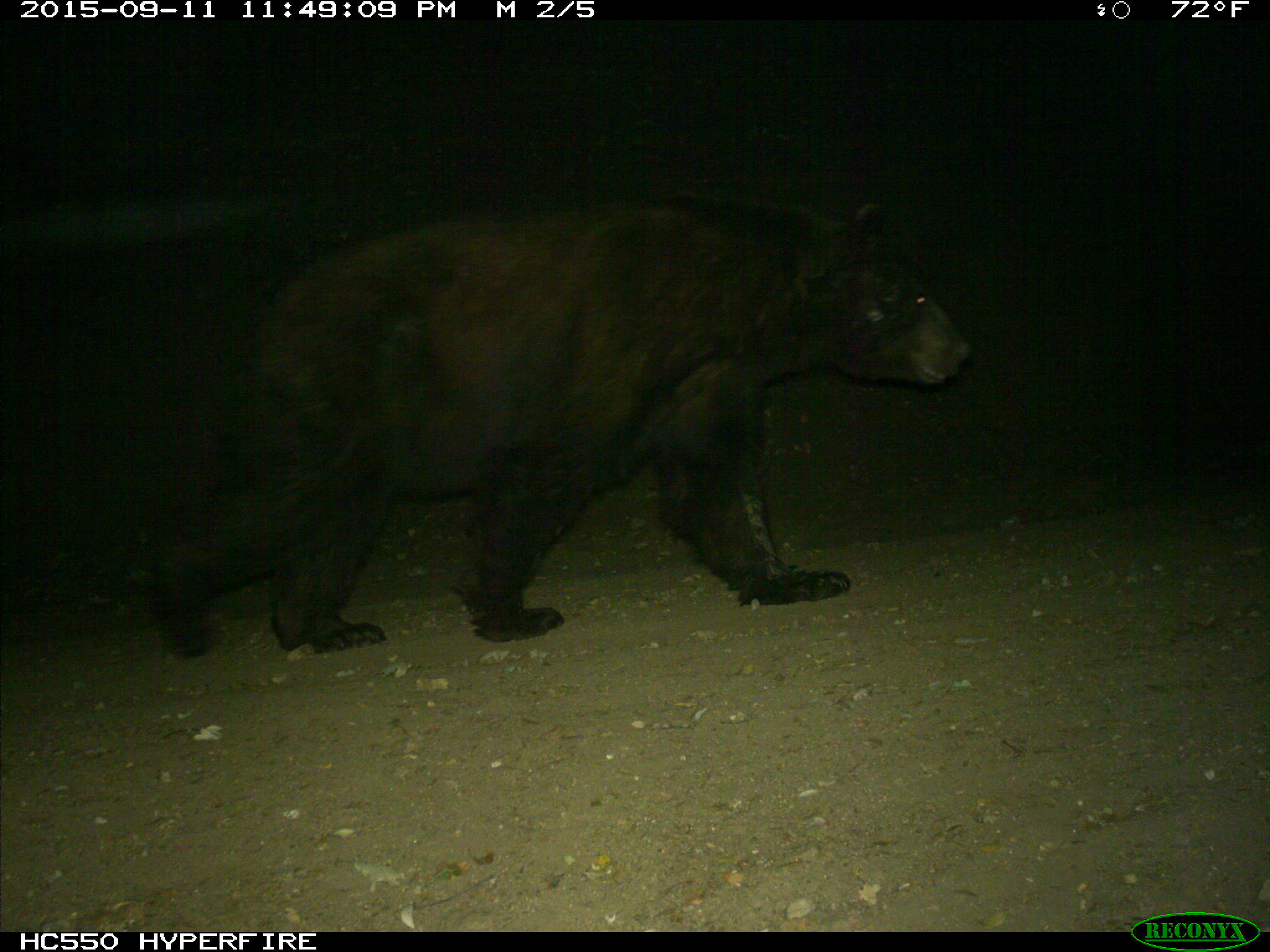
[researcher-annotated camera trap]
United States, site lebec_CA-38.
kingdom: Animalia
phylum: Chordata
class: Mammalia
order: Carnivora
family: Ursidae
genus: Ursus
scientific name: Ursus americanus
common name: american black bear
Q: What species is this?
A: Ursus americanus (american black bear).